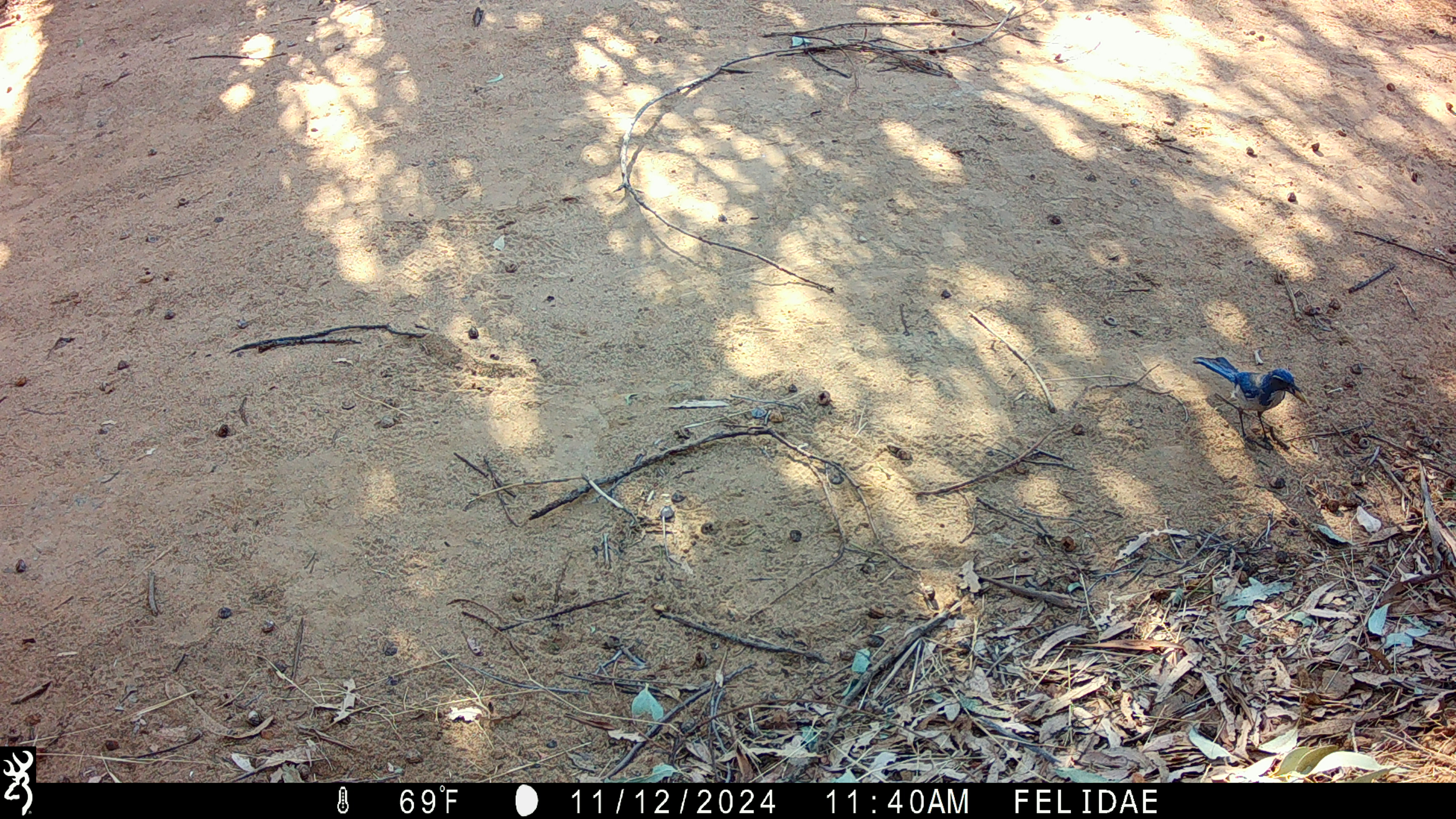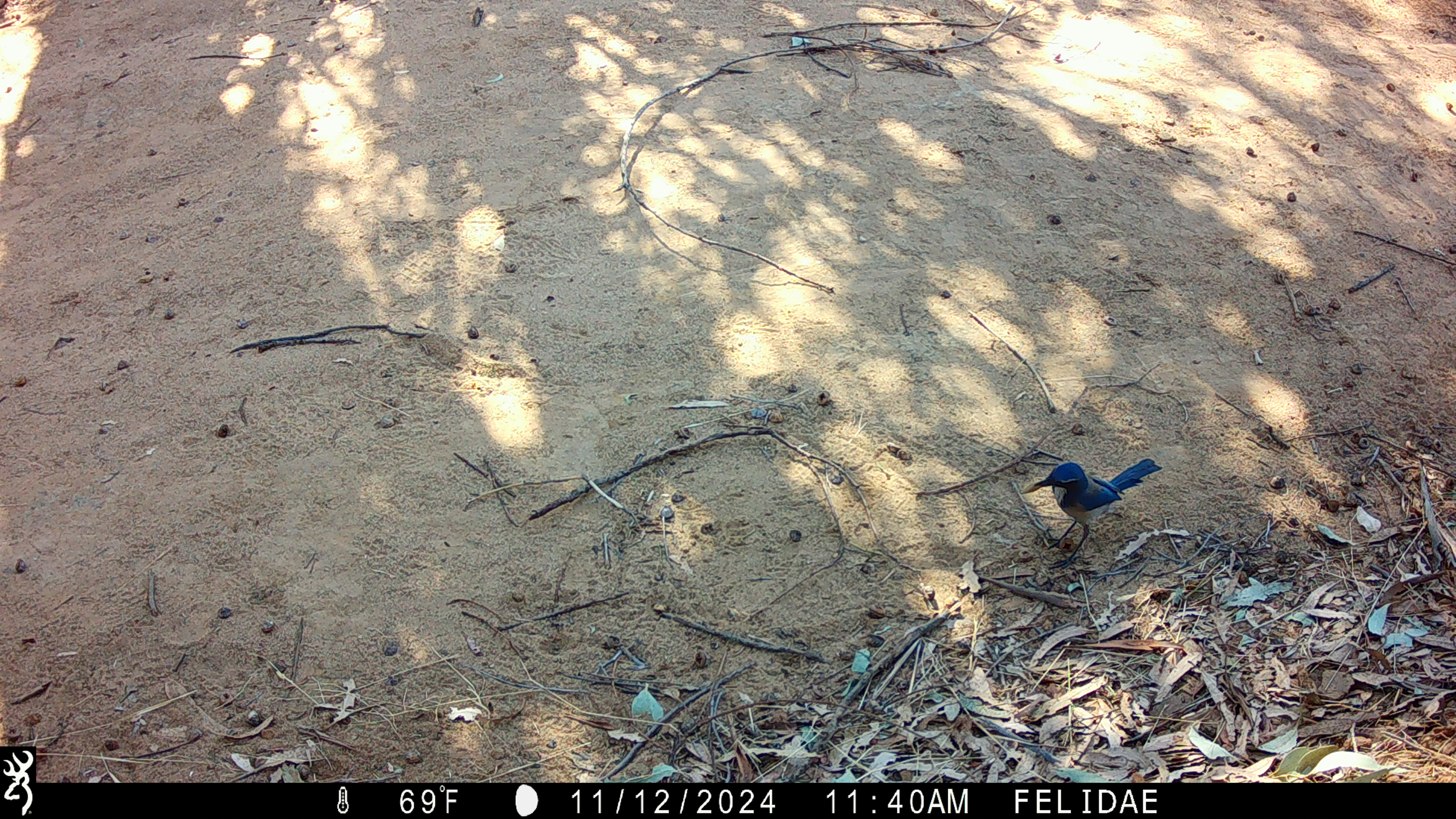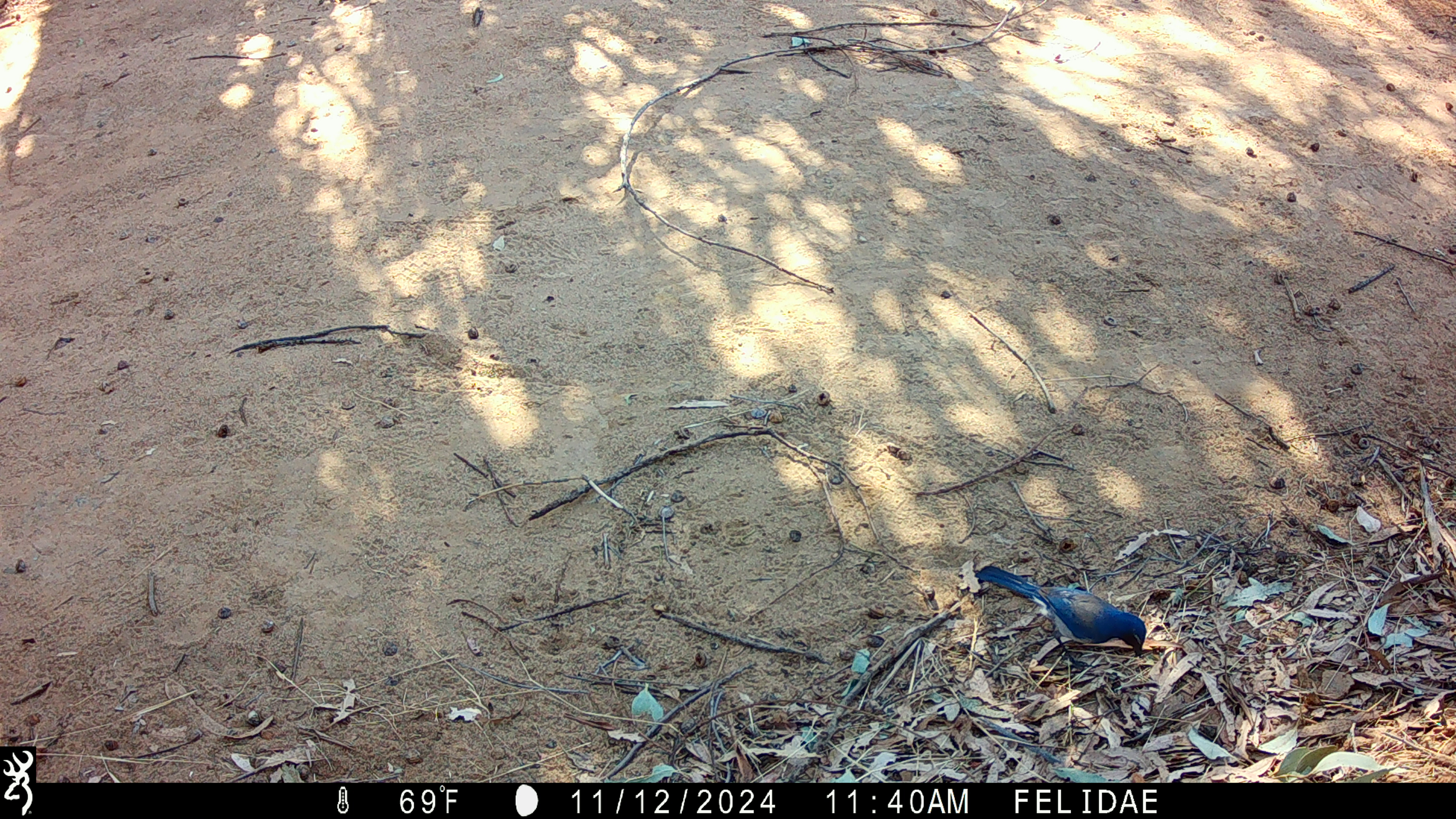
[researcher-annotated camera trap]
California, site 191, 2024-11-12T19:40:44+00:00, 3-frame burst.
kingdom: Animalia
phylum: Chordata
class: Aves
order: Passeriformes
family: Corvidae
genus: Aphelocoma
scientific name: Aphelocoma californica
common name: california scrub jay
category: western scrub-jay